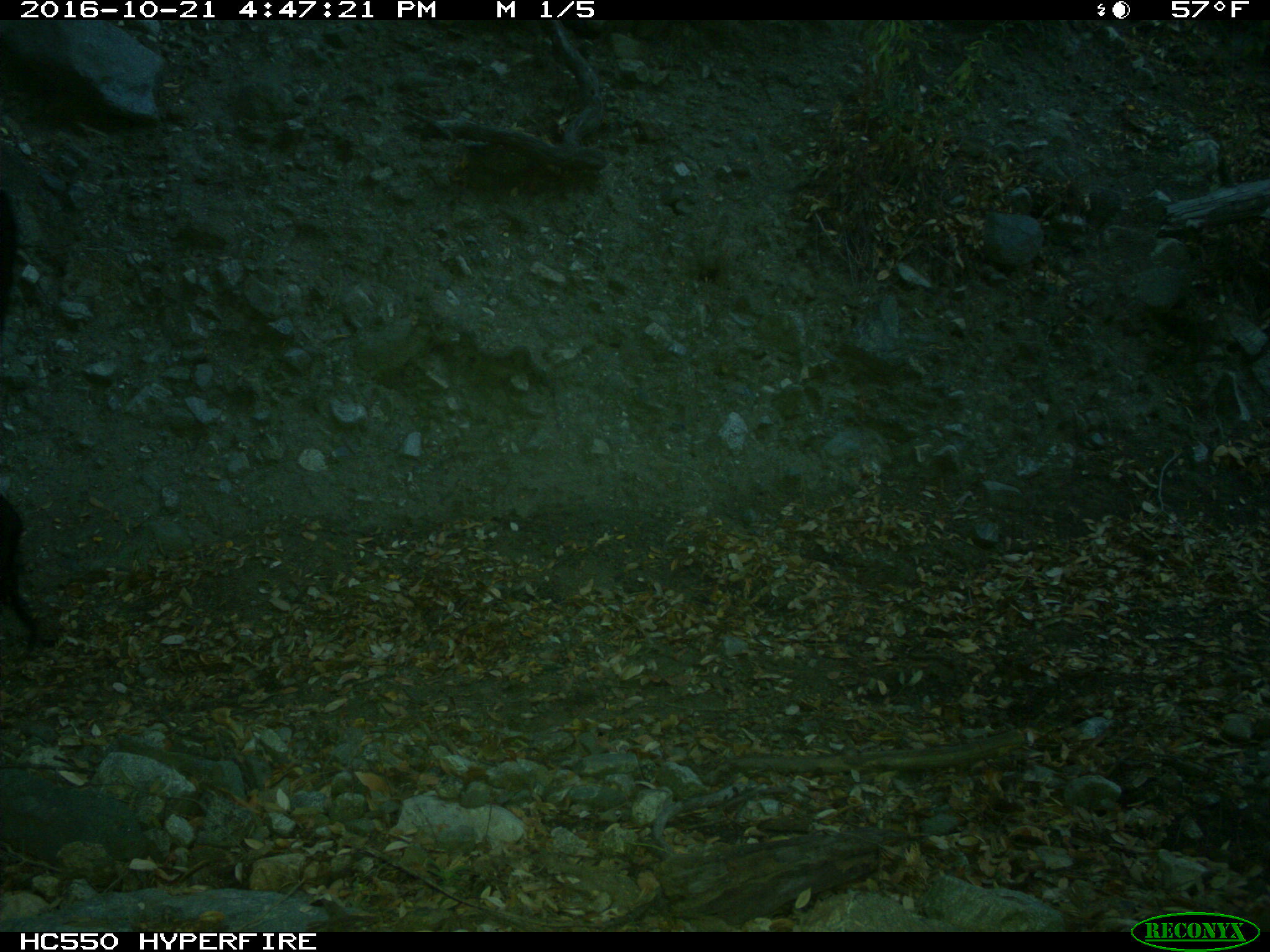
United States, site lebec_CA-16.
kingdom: Animalia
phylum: Chordata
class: Mammalia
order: Artiodactyla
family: Bovidae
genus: Bos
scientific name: Bos taurus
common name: domestic cow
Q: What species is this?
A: Bos taurus (domestic cow).